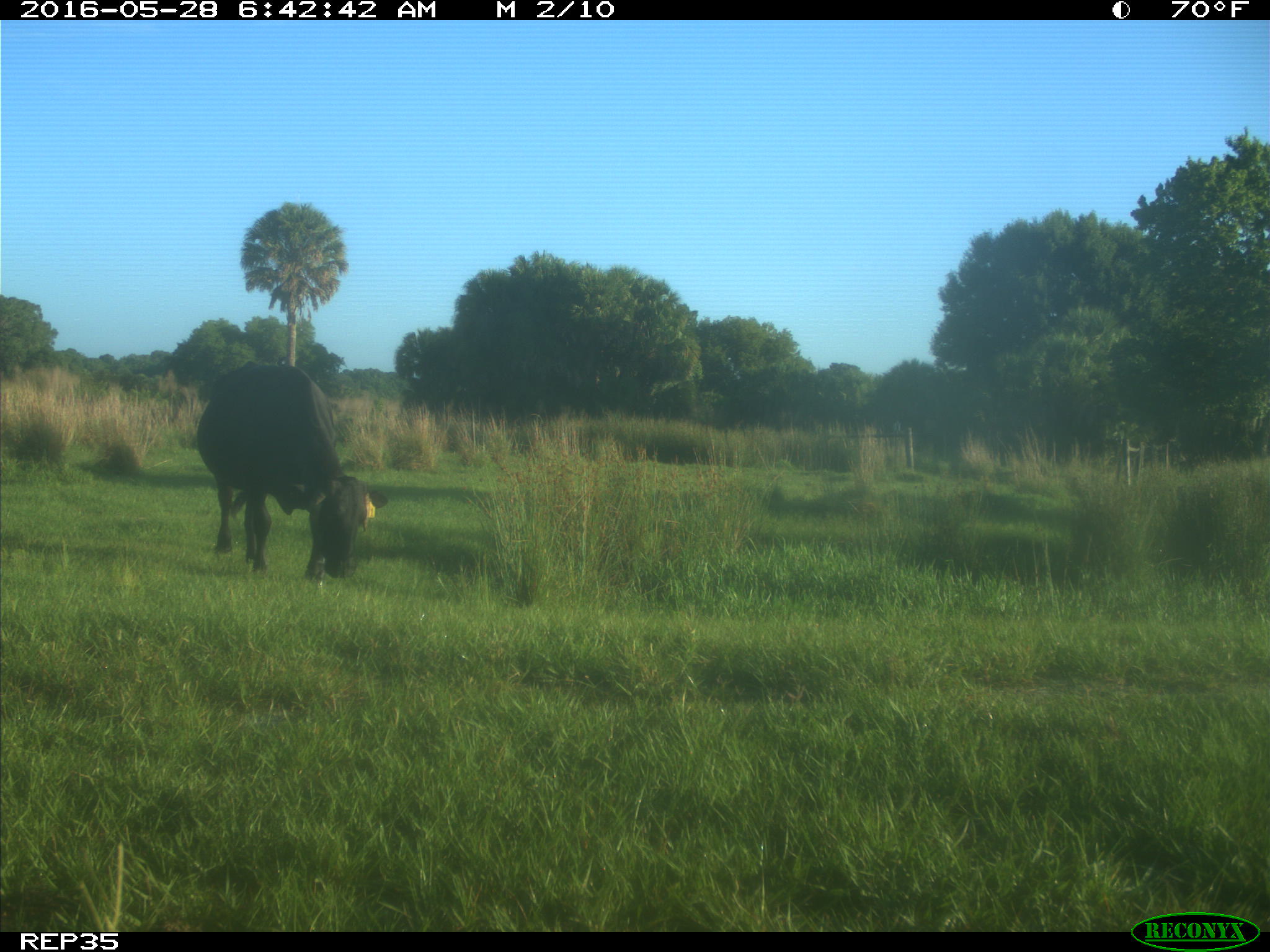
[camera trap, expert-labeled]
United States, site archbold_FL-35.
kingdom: Animalia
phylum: Chordata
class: Mammalia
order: Artiodactyla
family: Bovidae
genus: Bos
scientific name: Bos taurus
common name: domestic cow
Bos taurus (domestic cow).